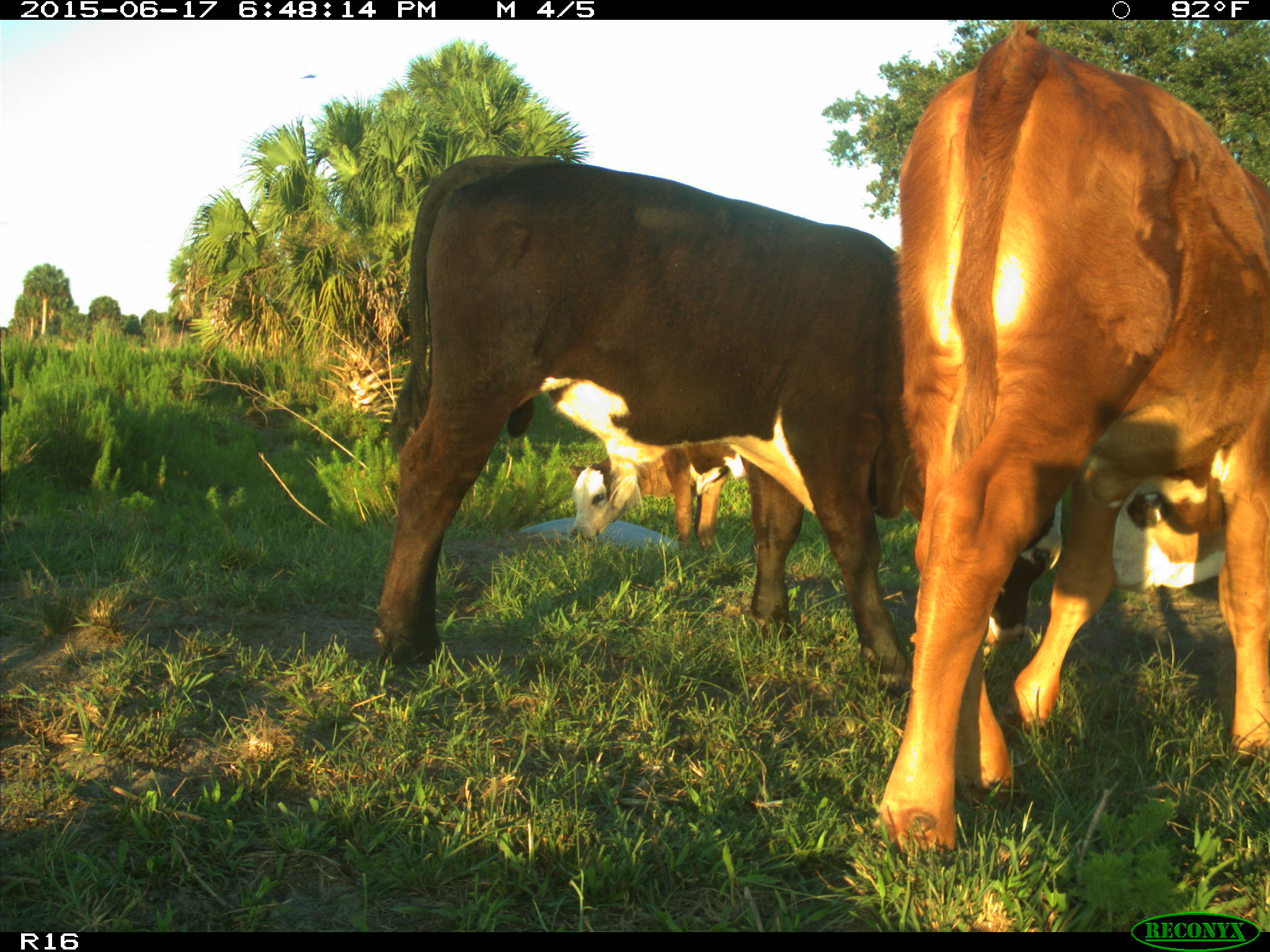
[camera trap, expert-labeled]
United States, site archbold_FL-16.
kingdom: Animalia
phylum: Chordata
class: Mammalia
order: Artiodactyla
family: Bovidae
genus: Bos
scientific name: Bos taurus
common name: domestic cow